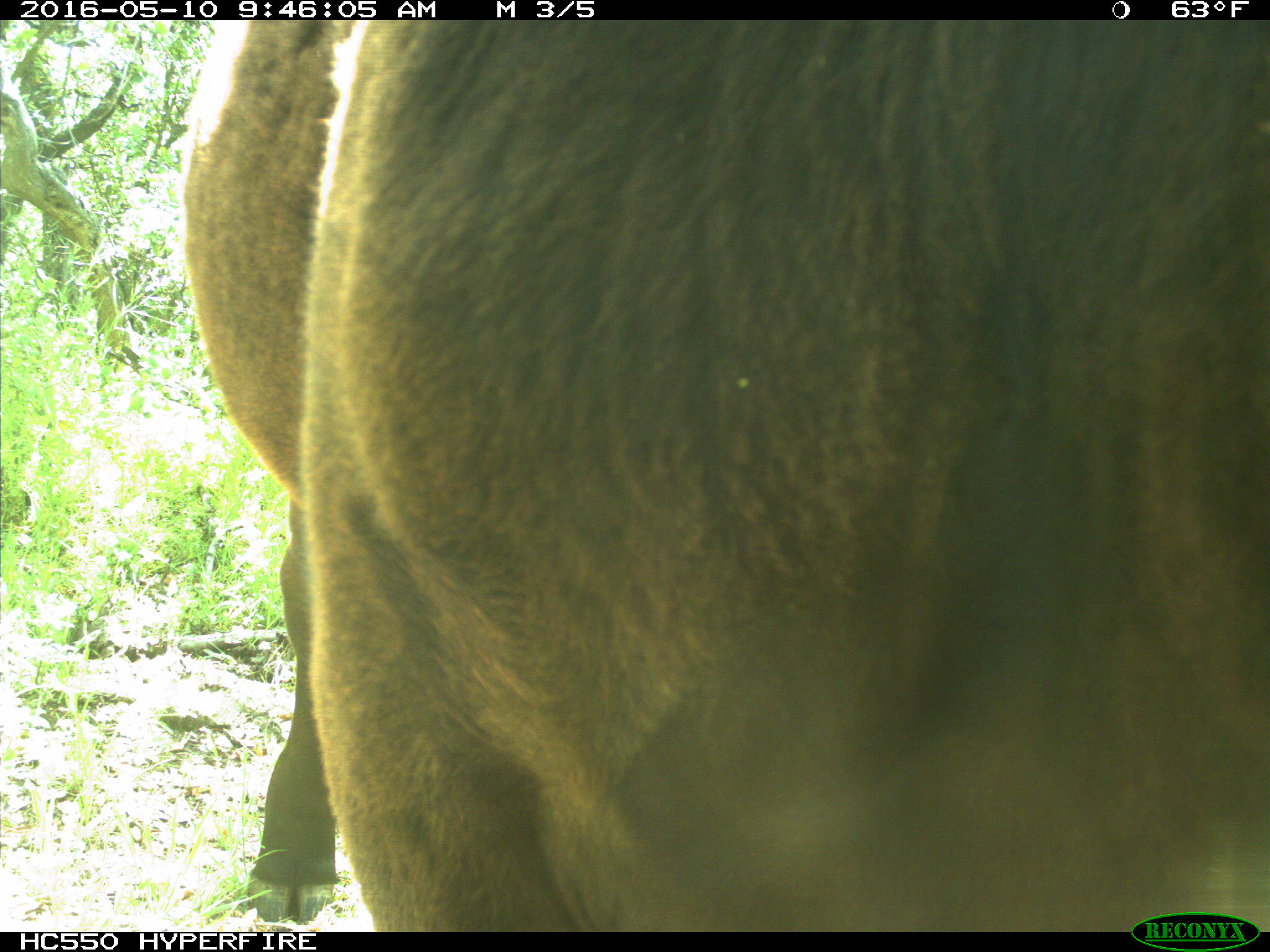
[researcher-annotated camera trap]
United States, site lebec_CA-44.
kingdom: Animalia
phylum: Chordata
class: Mammalia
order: Artiodactyla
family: Bovidae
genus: Bos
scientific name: Bos taurus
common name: domestic cow